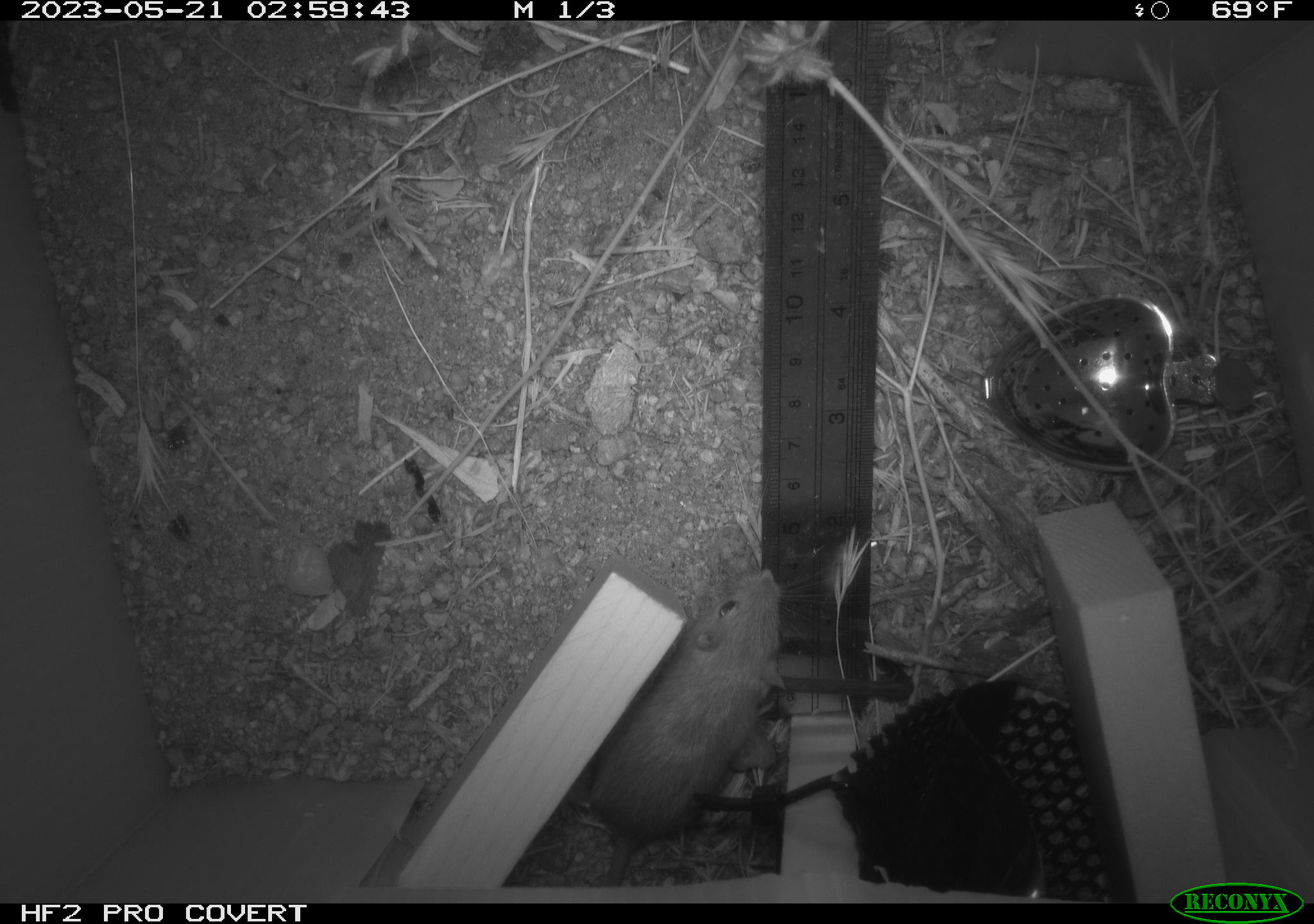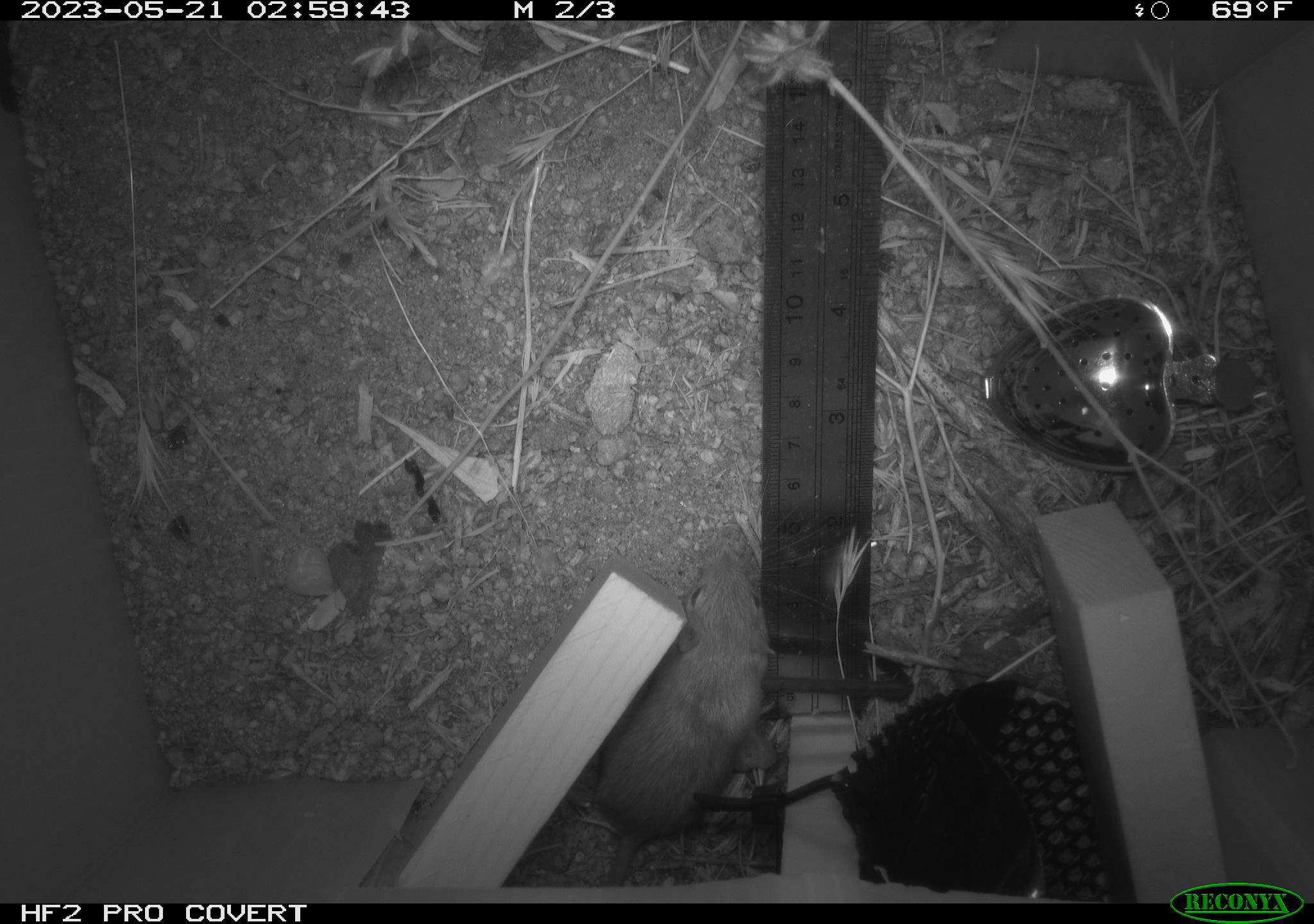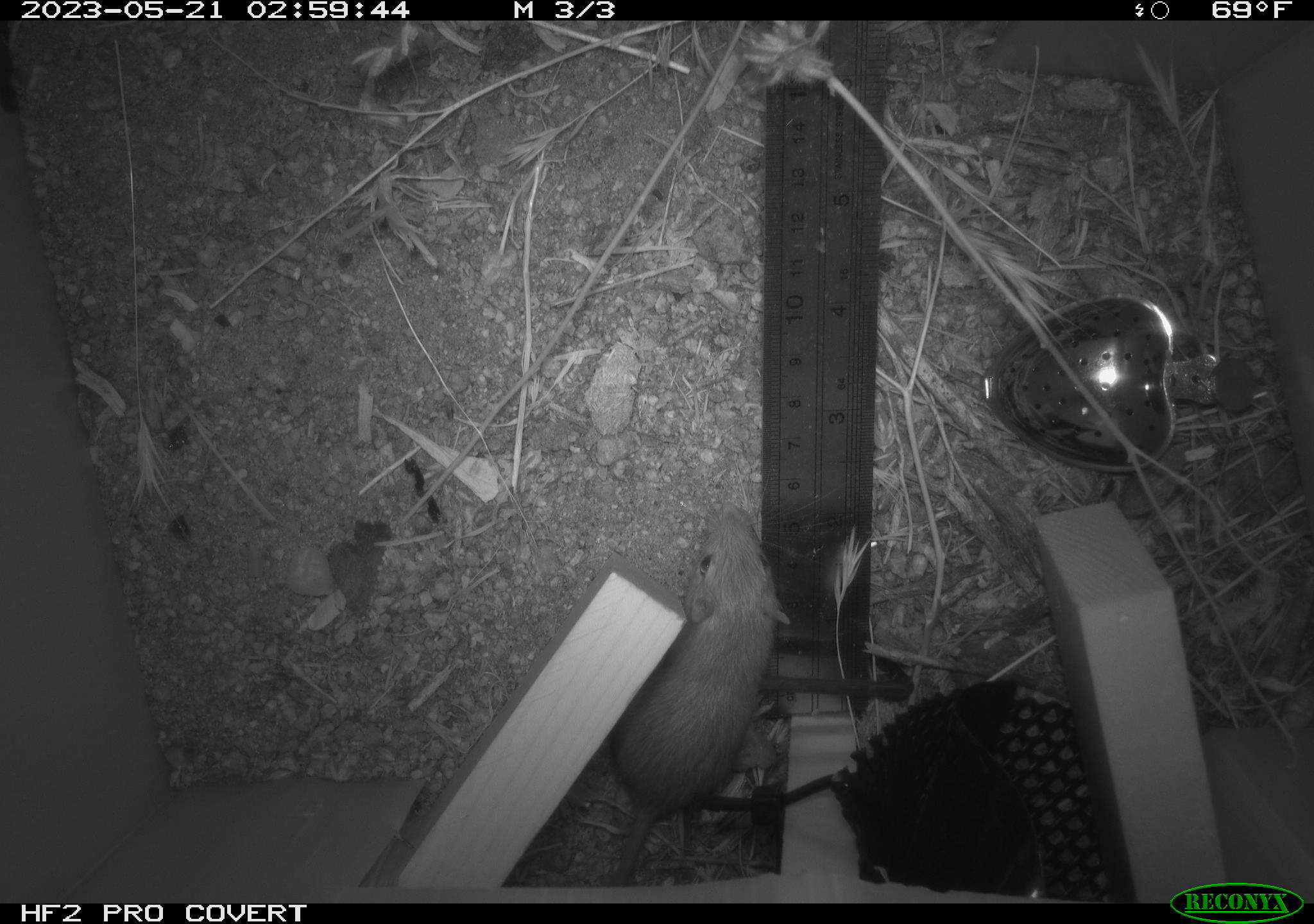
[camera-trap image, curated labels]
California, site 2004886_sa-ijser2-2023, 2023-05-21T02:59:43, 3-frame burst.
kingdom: Animalia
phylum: Chordata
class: Mammalia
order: Rodentia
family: Heteromyidae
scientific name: Heteromyidae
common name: kangaroo rats and pocket mice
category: heteromyidae family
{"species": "heteromyidae family (kangaroo rats and pocket mice) (Heteromyidae)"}